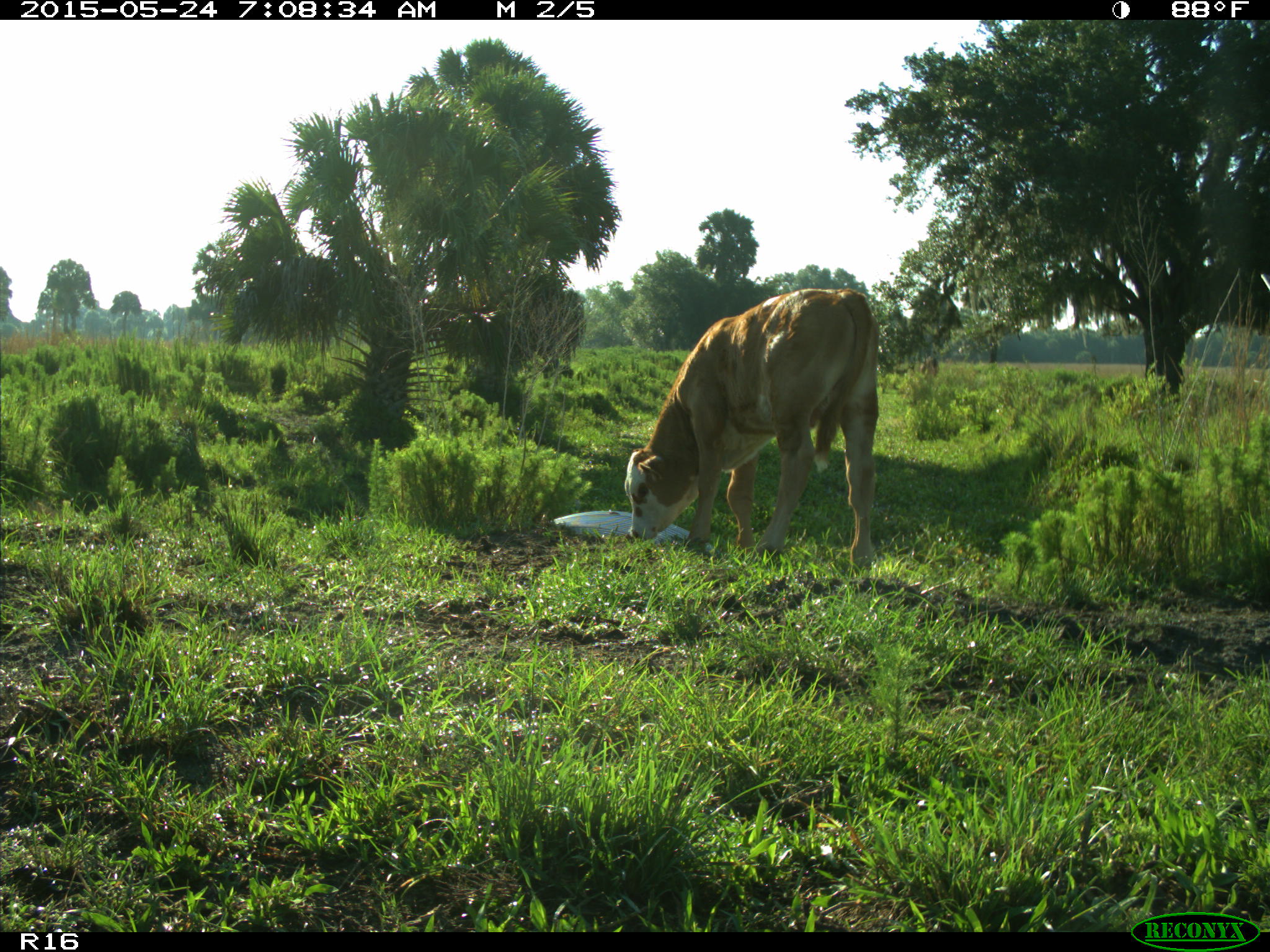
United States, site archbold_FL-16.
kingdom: Animalia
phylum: Chordata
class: Mammalia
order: Artiodactyla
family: Bovidae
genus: Bos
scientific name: Bos taurus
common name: domestic cow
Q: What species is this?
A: Bos taurus (domestic cow).